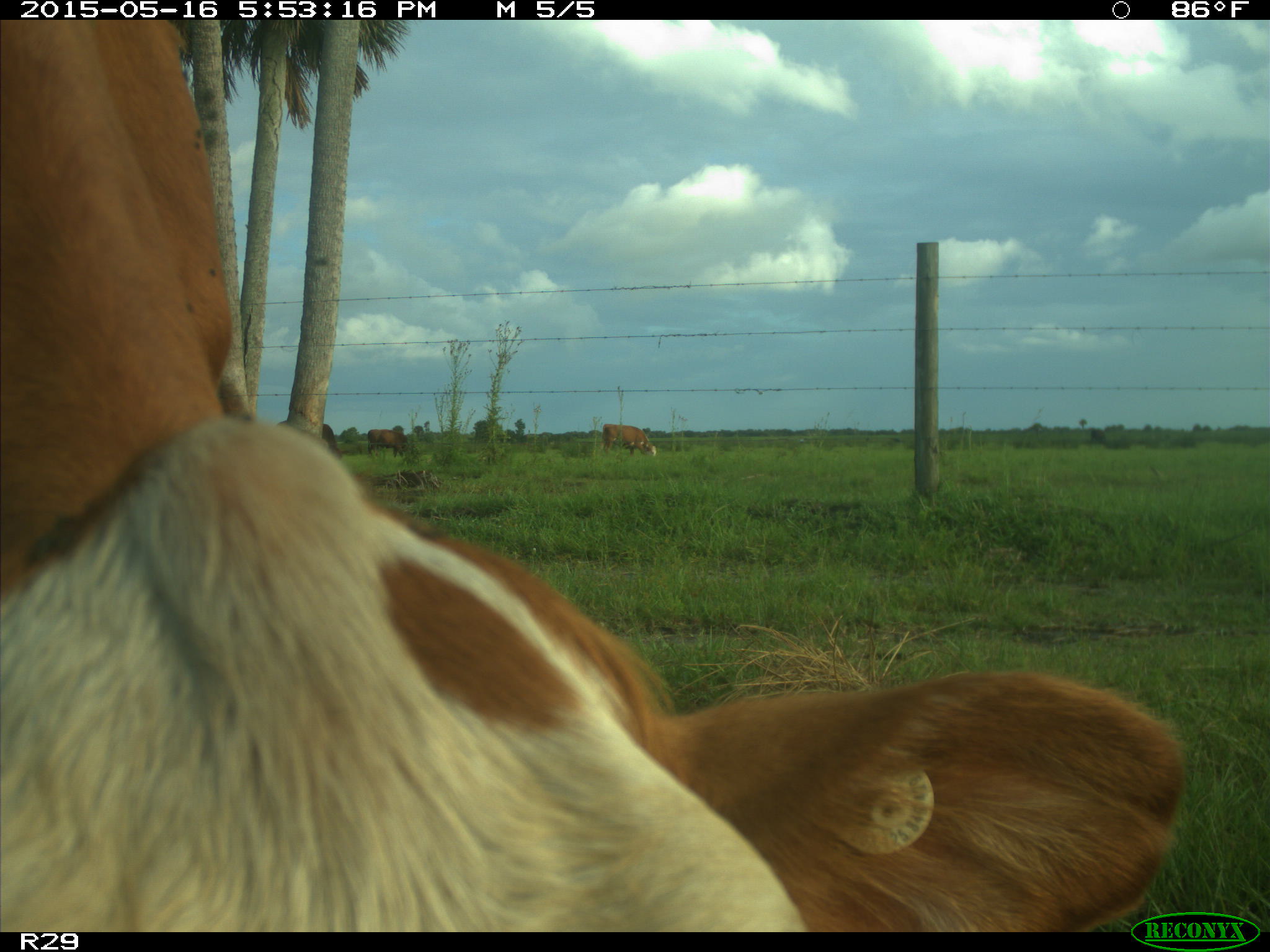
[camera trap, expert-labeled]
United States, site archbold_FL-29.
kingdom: Animalia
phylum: Chordata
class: Mammalia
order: Artiodactyla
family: Bovidae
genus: Bos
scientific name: Bos taurus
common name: domestic cow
Bos taurus (domestic cow).